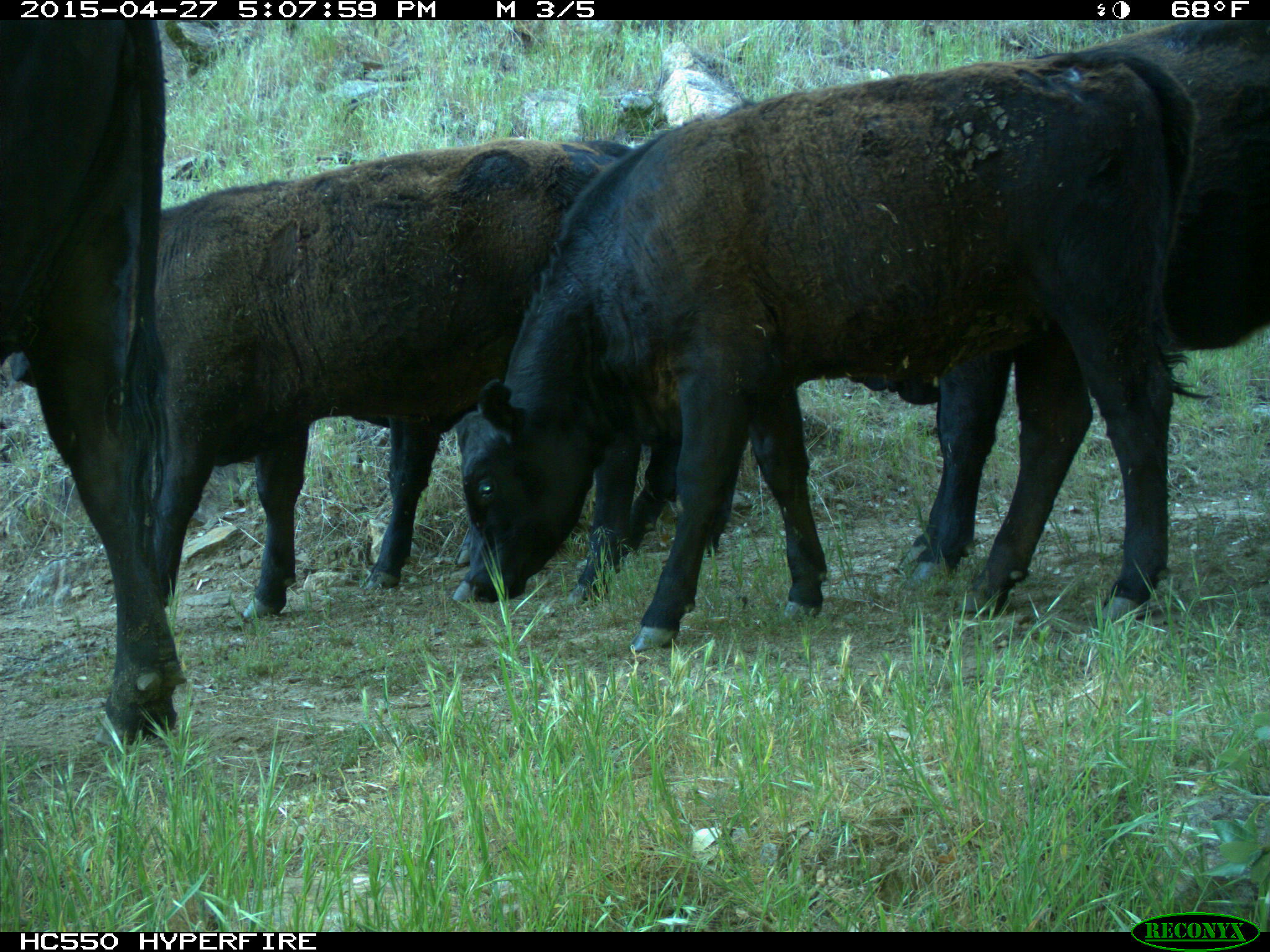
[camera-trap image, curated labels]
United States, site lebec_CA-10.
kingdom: Animalia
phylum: Chordata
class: Mammalia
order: Artiodactyla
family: Bovidae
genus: Bos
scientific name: Bos taurus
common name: domestic cow